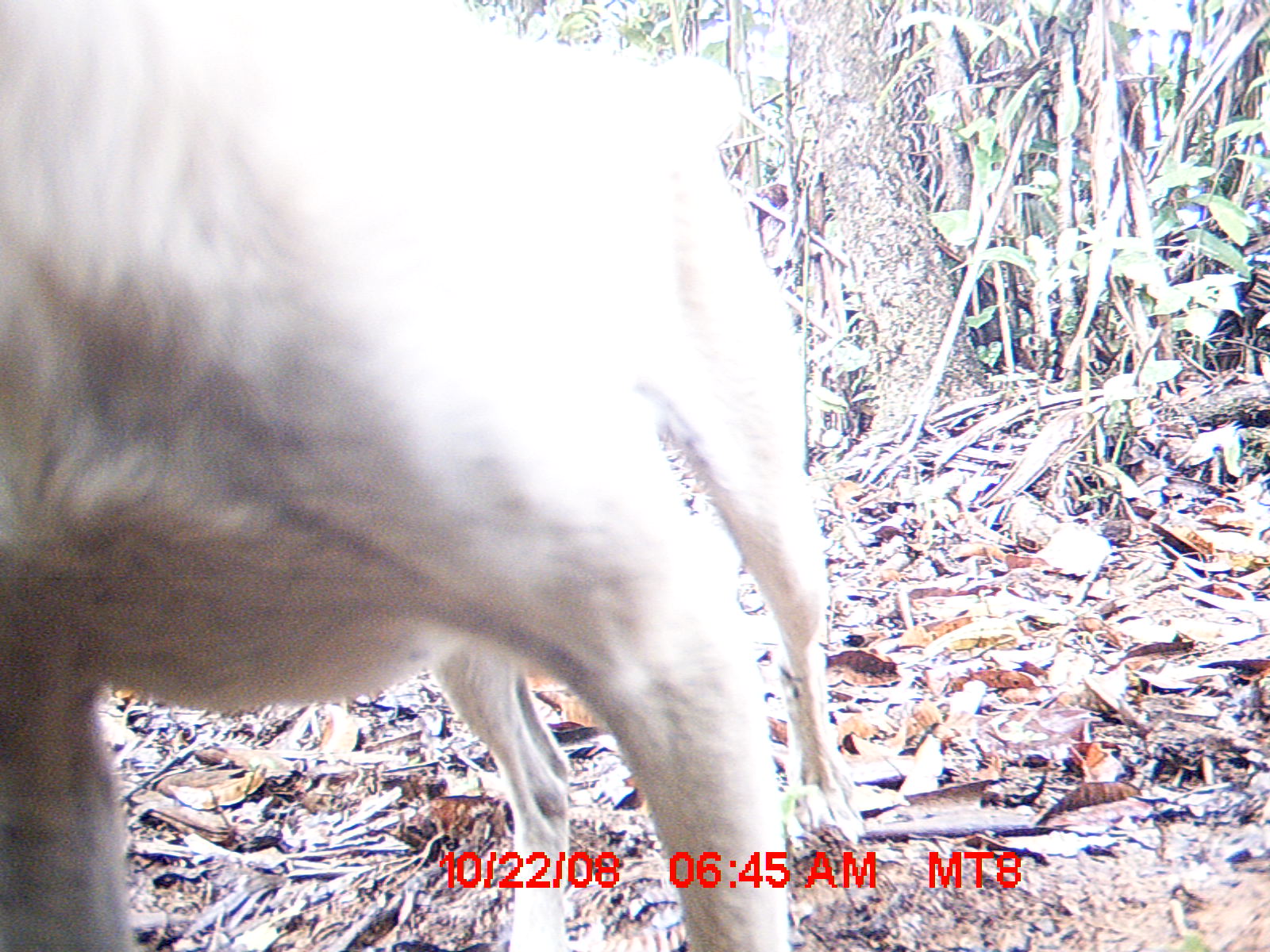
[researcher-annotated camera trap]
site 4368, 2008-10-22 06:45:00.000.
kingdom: Animalia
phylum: Chordata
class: Mammalia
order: Carnivora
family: Canidae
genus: Canis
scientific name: Canis familiaris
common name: domestic dog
Canis familiaris (domestic dog), count 1.